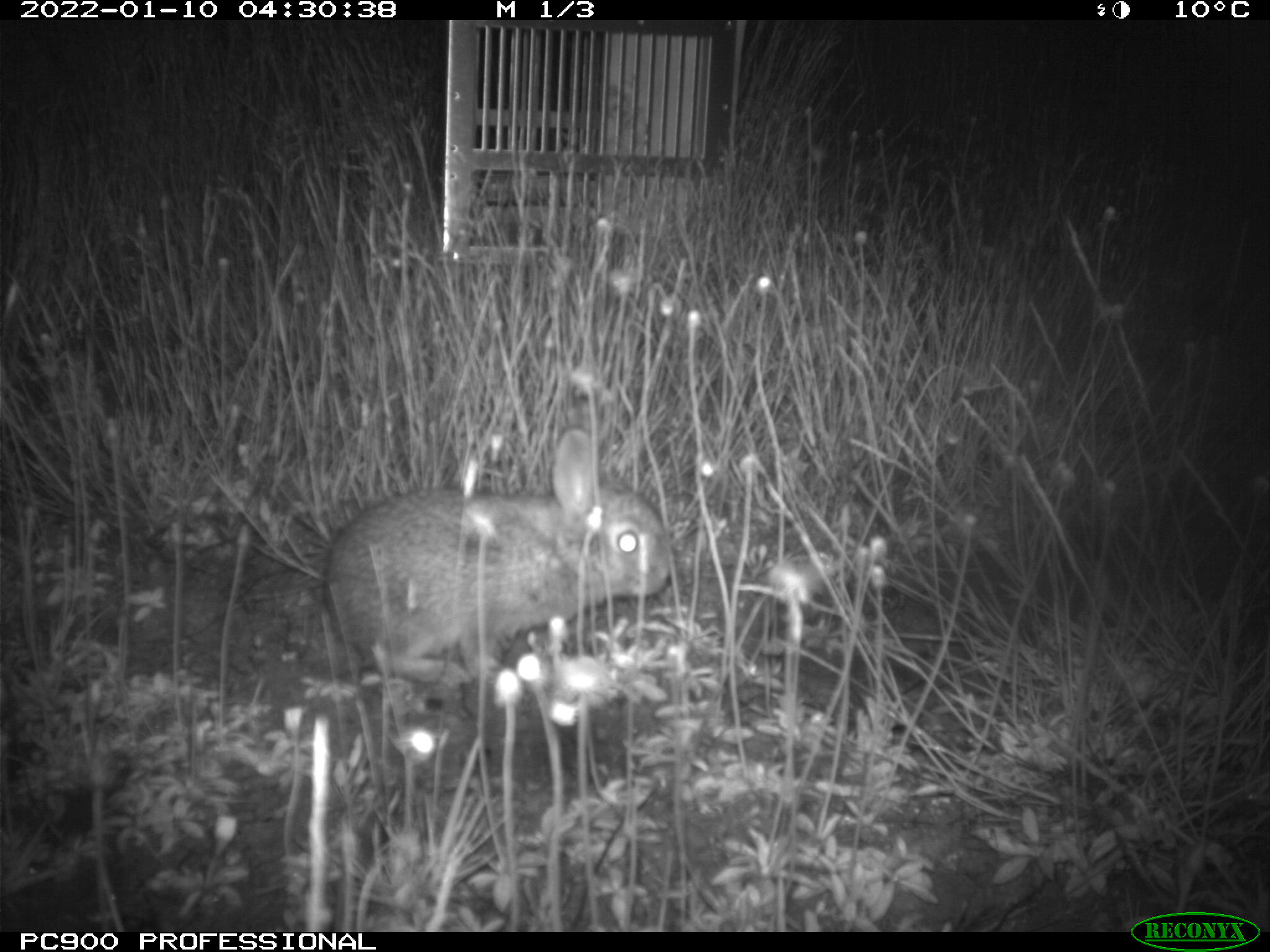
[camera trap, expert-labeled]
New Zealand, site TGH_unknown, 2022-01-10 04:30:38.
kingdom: Animalia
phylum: Chordata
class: Mammalia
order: Lagomorpha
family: Leporidae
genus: Oryctolagus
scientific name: Oryctolagus cuniculus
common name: european rabbit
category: rabbit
Rabbit (european rabbit) (Oryctolagus cuniculus).